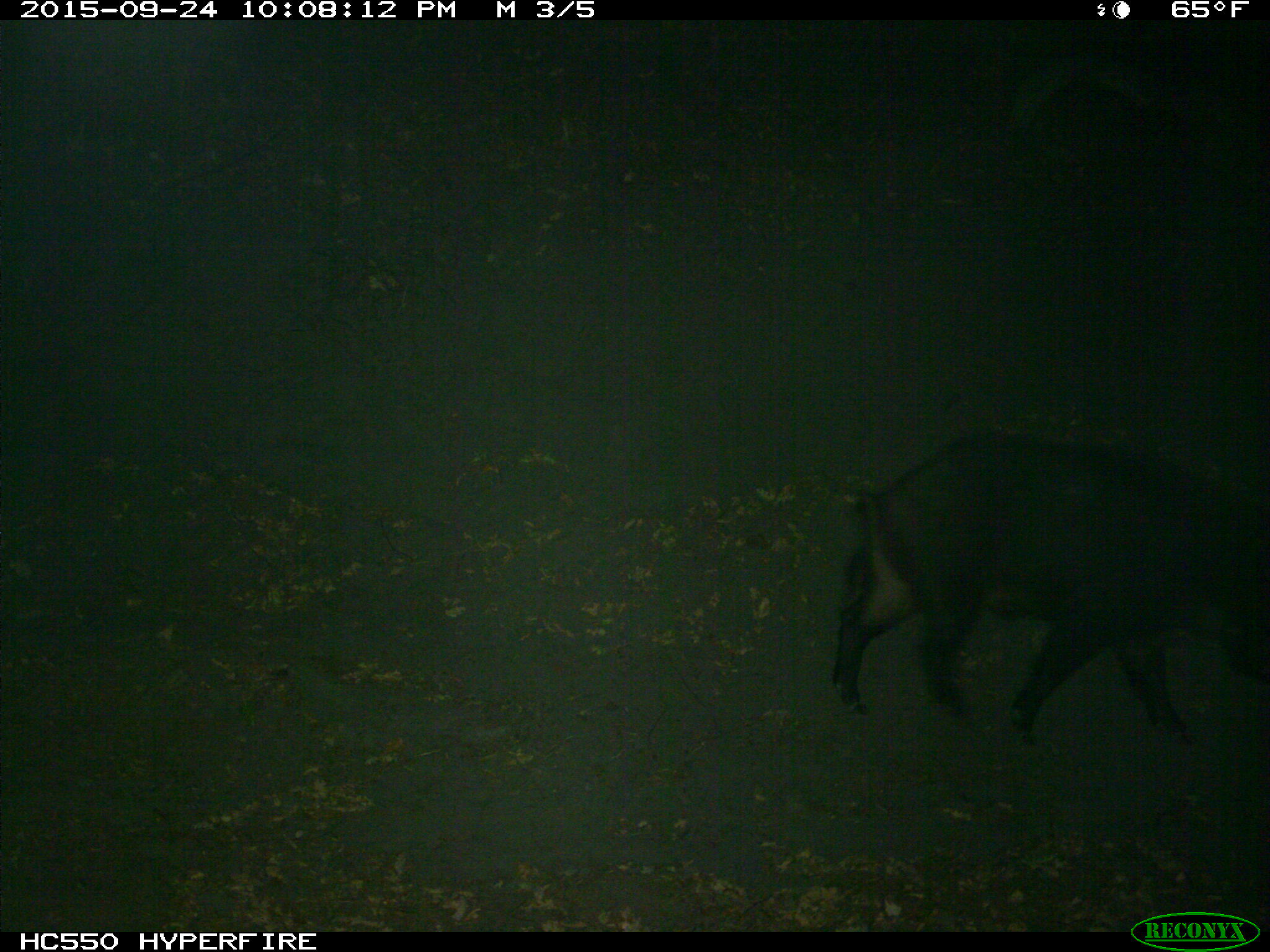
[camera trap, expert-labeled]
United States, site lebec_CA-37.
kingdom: Animalia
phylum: Chordata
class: Mammalia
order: Artiodactyla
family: Suidae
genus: Sus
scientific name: Sus scrofa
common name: wild boar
Sus scrofa (wild boar).